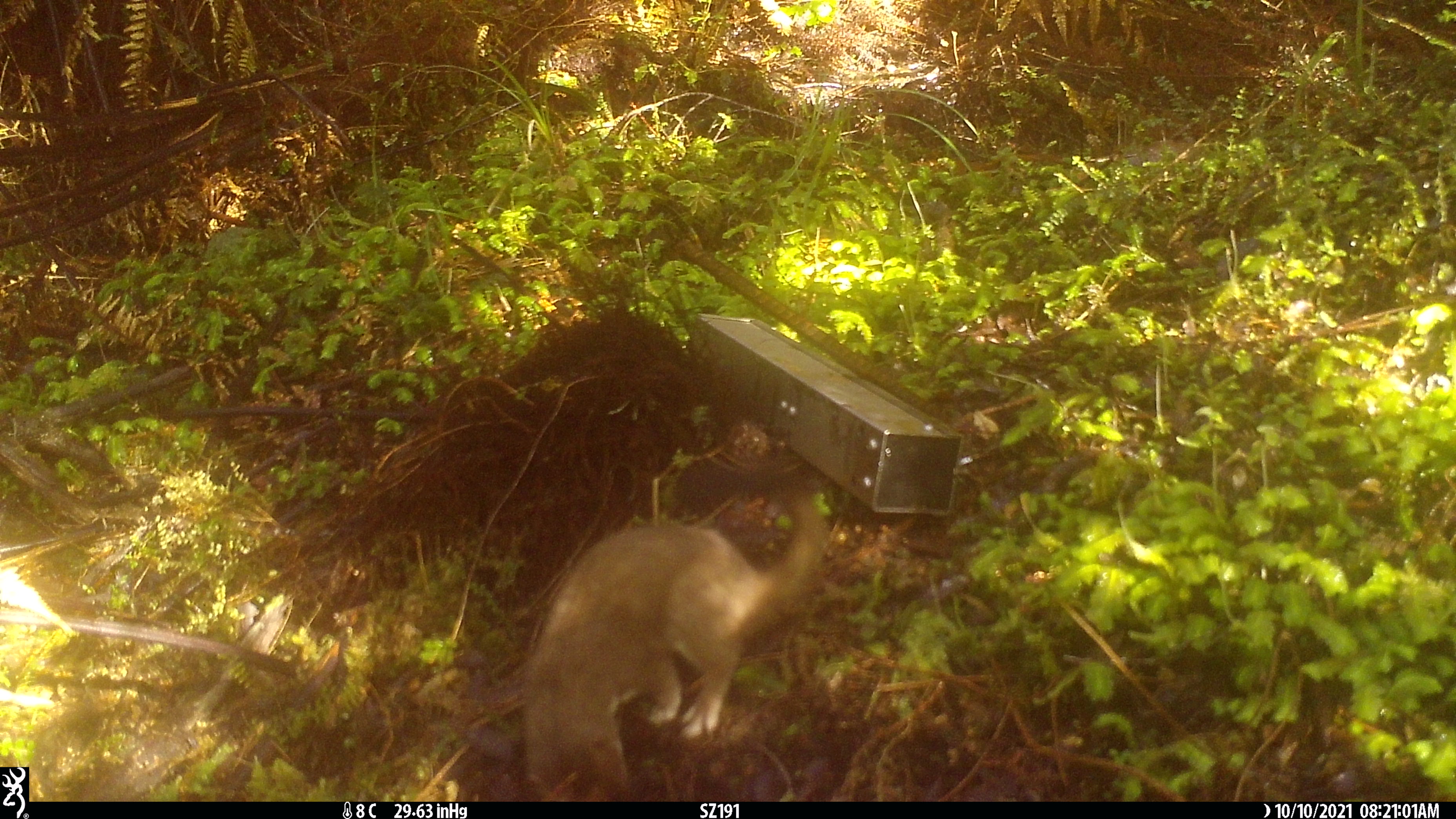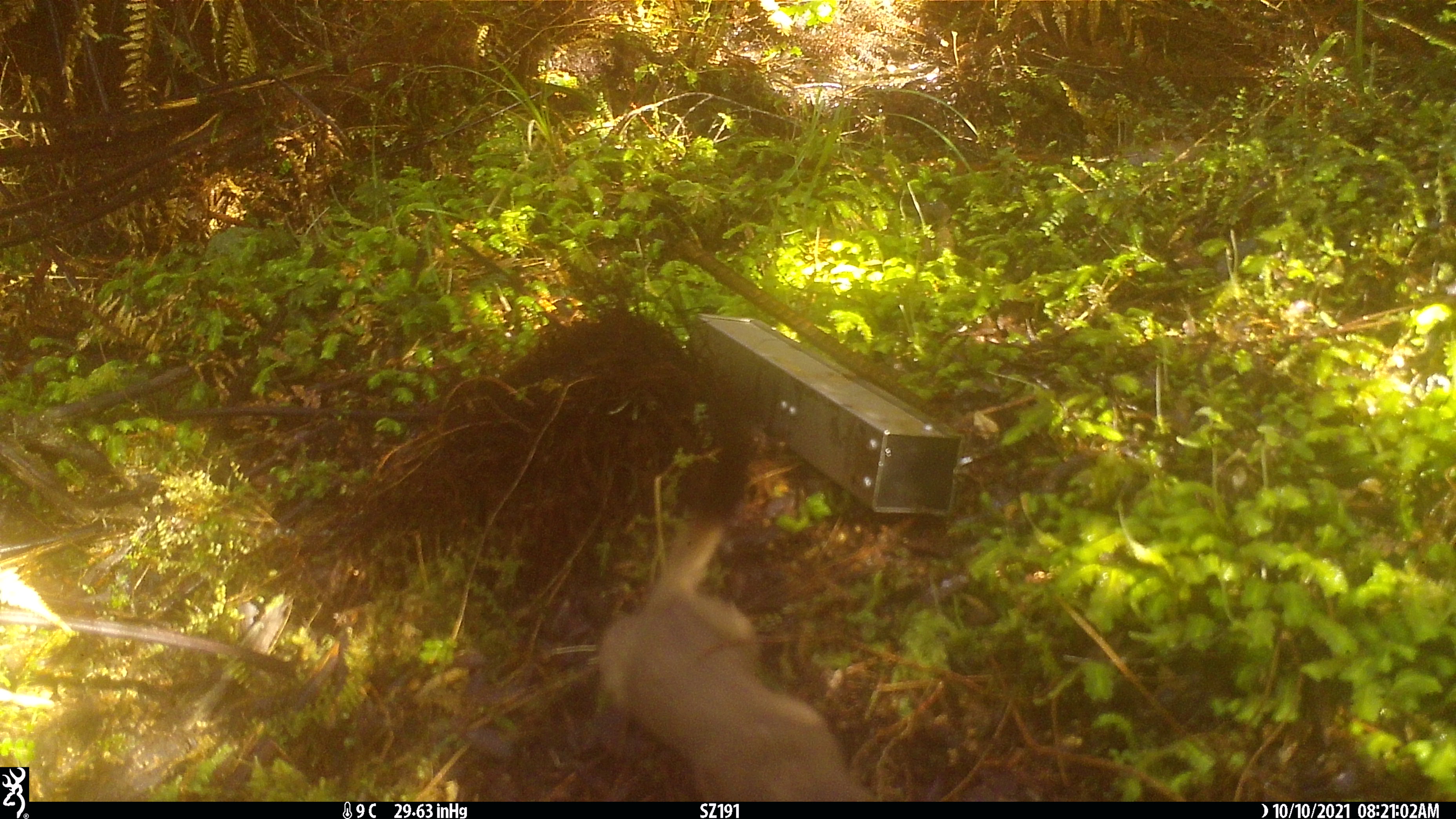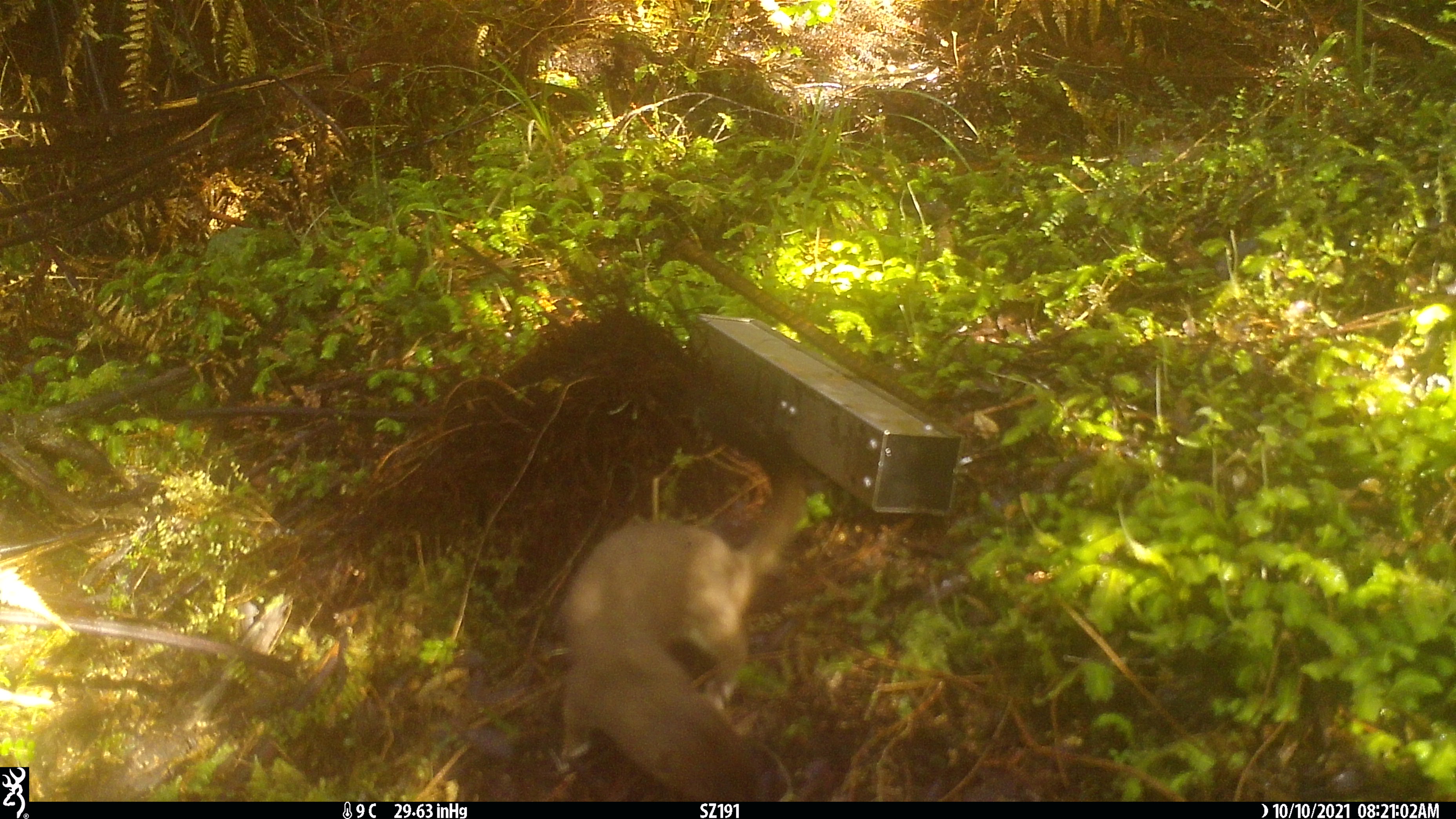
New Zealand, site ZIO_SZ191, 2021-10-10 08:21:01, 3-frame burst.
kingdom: Animalia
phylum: Chordata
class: Mammalia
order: Carnivora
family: Mustelidae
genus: Mustela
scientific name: Mustela erminea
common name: stoat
Stoat (Mustela erminea).